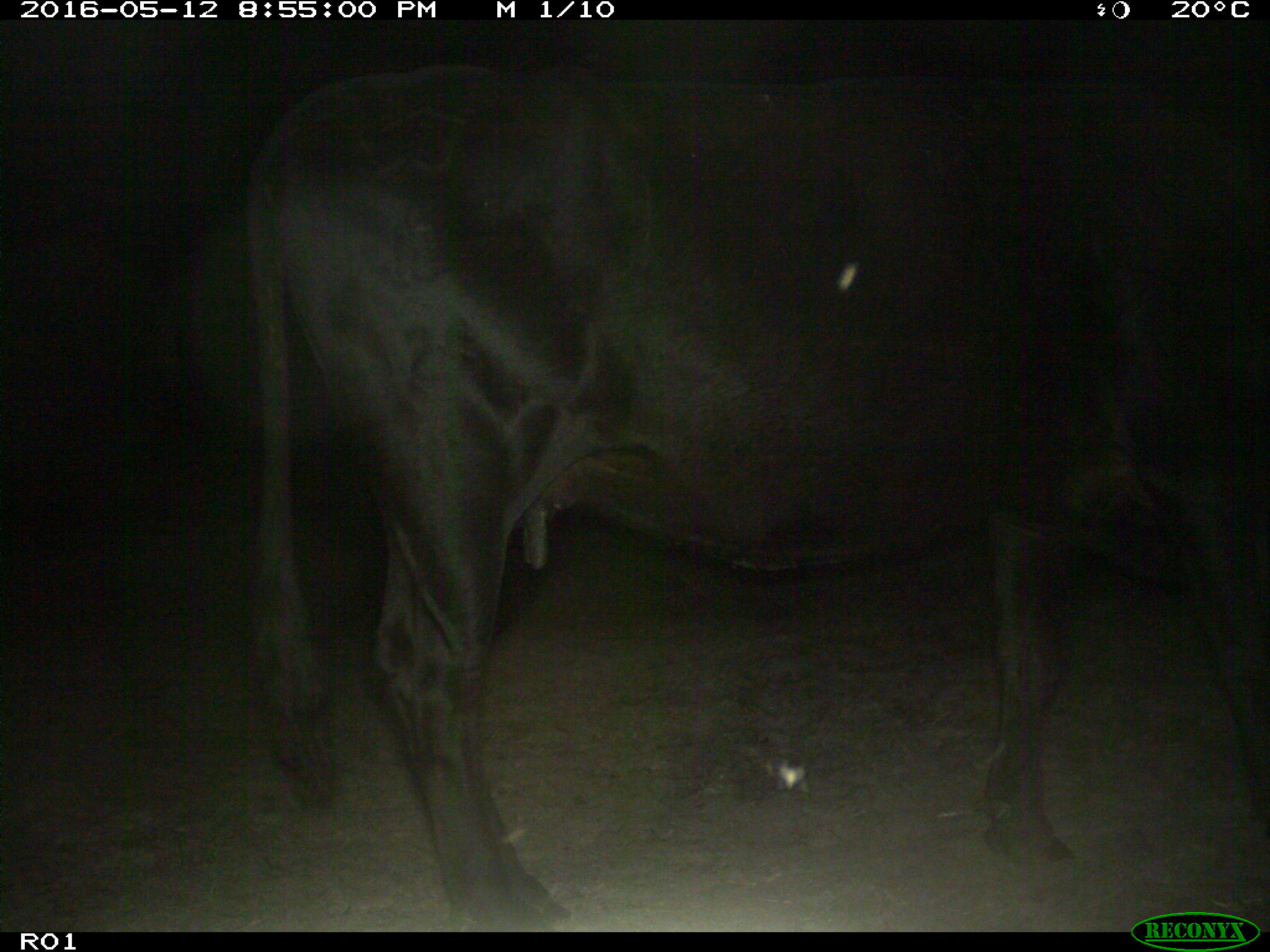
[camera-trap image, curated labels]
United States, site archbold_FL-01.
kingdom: Animalia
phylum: Chordata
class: Mammalia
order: Artiodactyla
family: Bovidae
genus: Bos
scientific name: Bos taurus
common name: domestic cow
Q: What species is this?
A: Bos taurus (domestic cow).